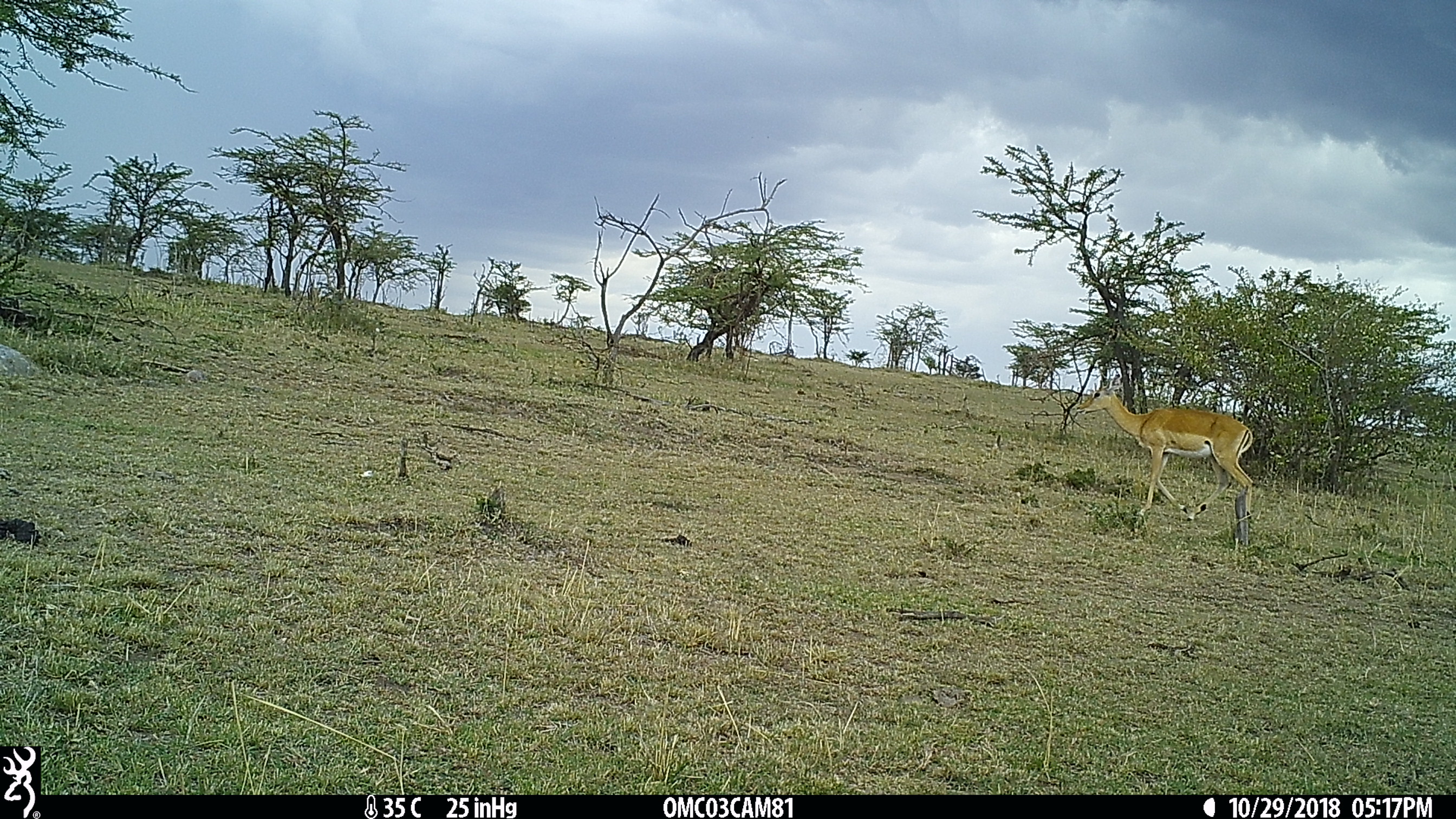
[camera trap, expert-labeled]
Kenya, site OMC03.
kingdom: Animalia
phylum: Chordata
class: Mammalia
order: Artiodactyla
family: Bovidae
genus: Aepyceros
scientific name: Aepyceros melampus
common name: impala